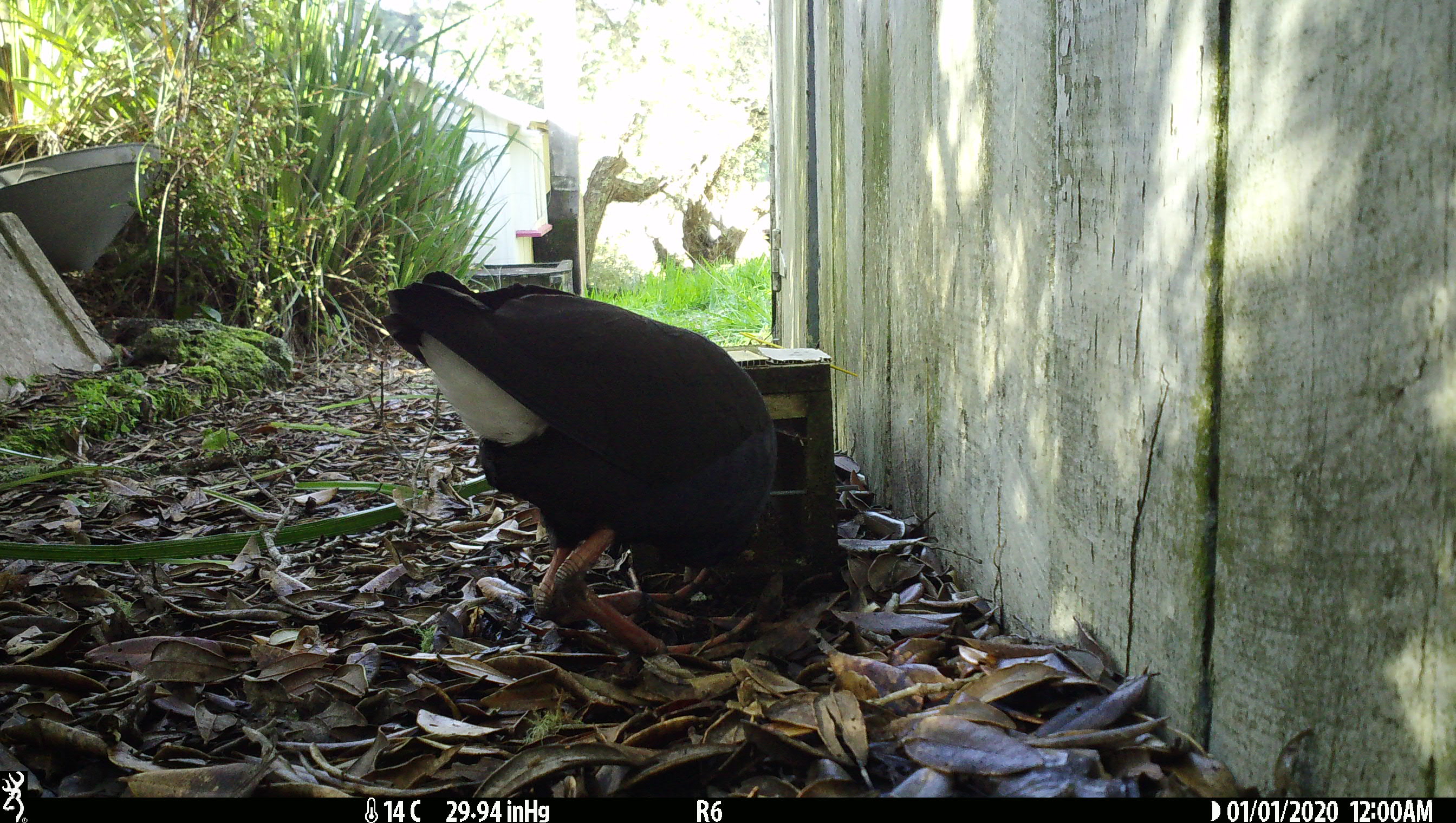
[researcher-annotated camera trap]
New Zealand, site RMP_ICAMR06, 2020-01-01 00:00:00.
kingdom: Animalia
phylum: Chordata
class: Aves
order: Gruiformes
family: Rallidae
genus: Porphyrio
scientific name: Porphyrio melanotus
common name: australasian swamphen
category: pukeko